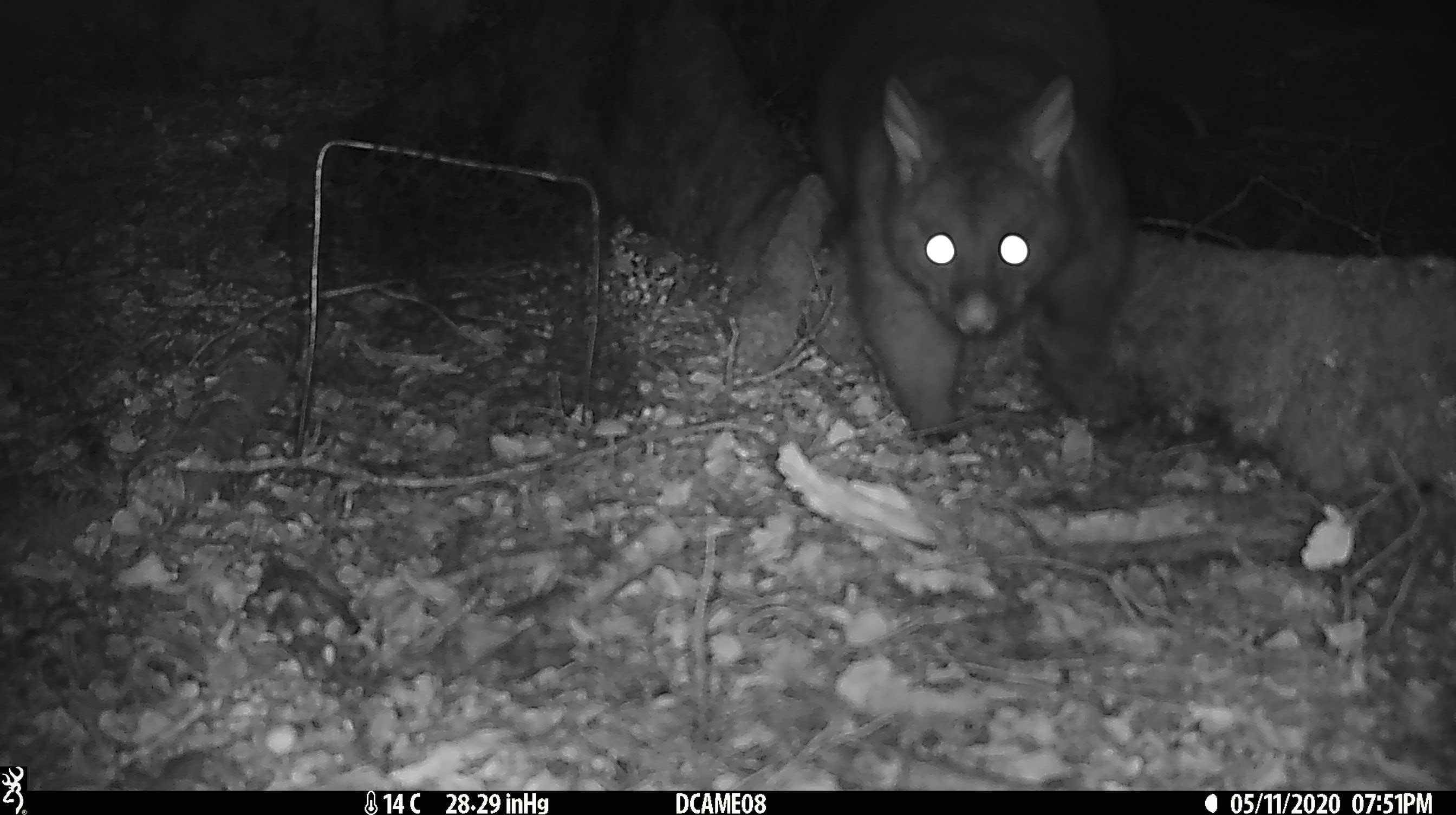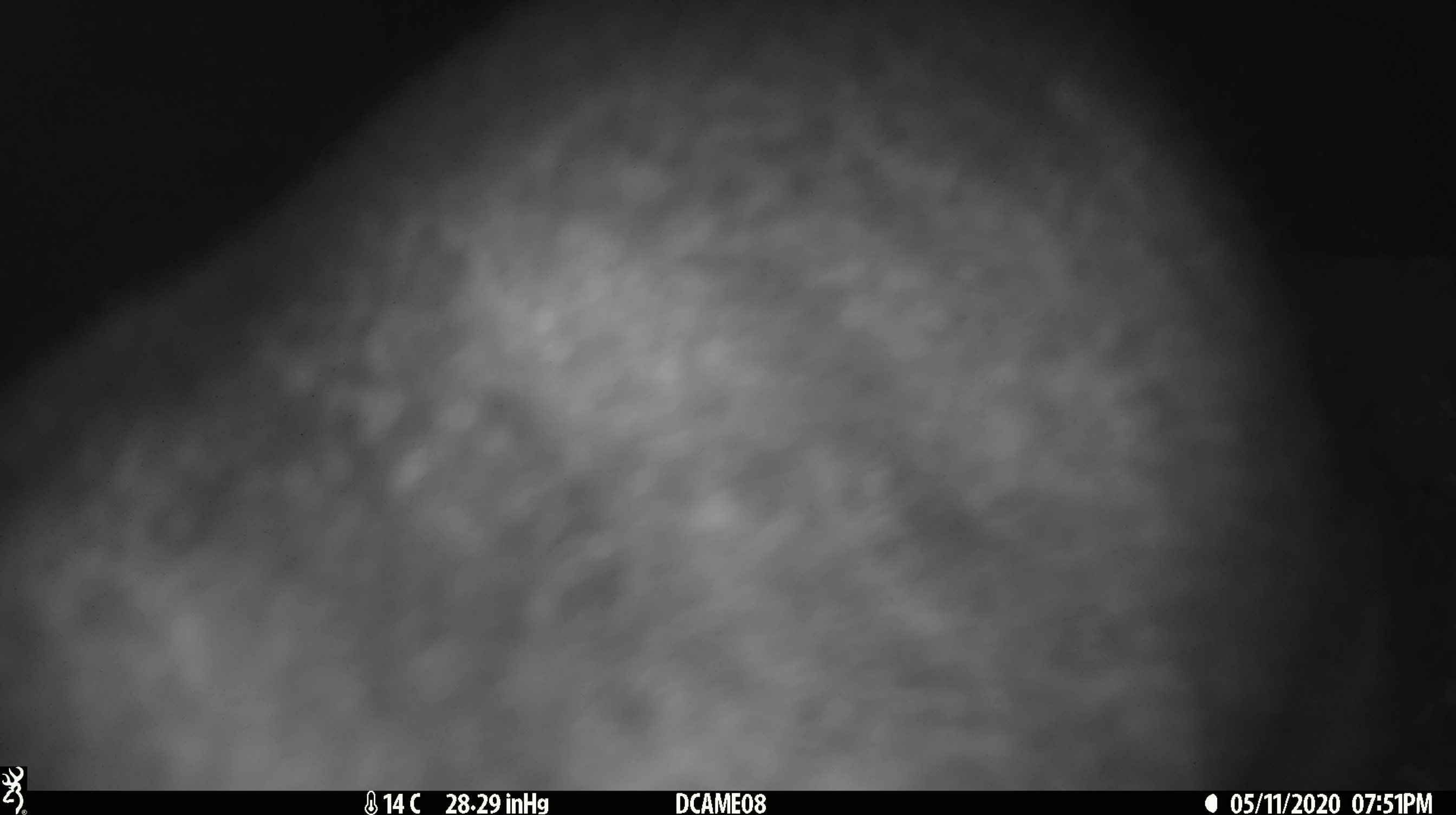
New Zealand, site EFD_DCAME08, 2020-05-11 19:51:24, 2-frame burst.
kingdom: Animalia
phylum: Chordata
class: Mammalia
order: Diprotodontia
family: Phalangeridae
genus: Trichosurus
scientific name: Trichosurus vulpecula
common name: common brushtail possum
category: possum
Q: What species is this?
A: Possum (common brushtail possum) (Trichosurus vulpecula).